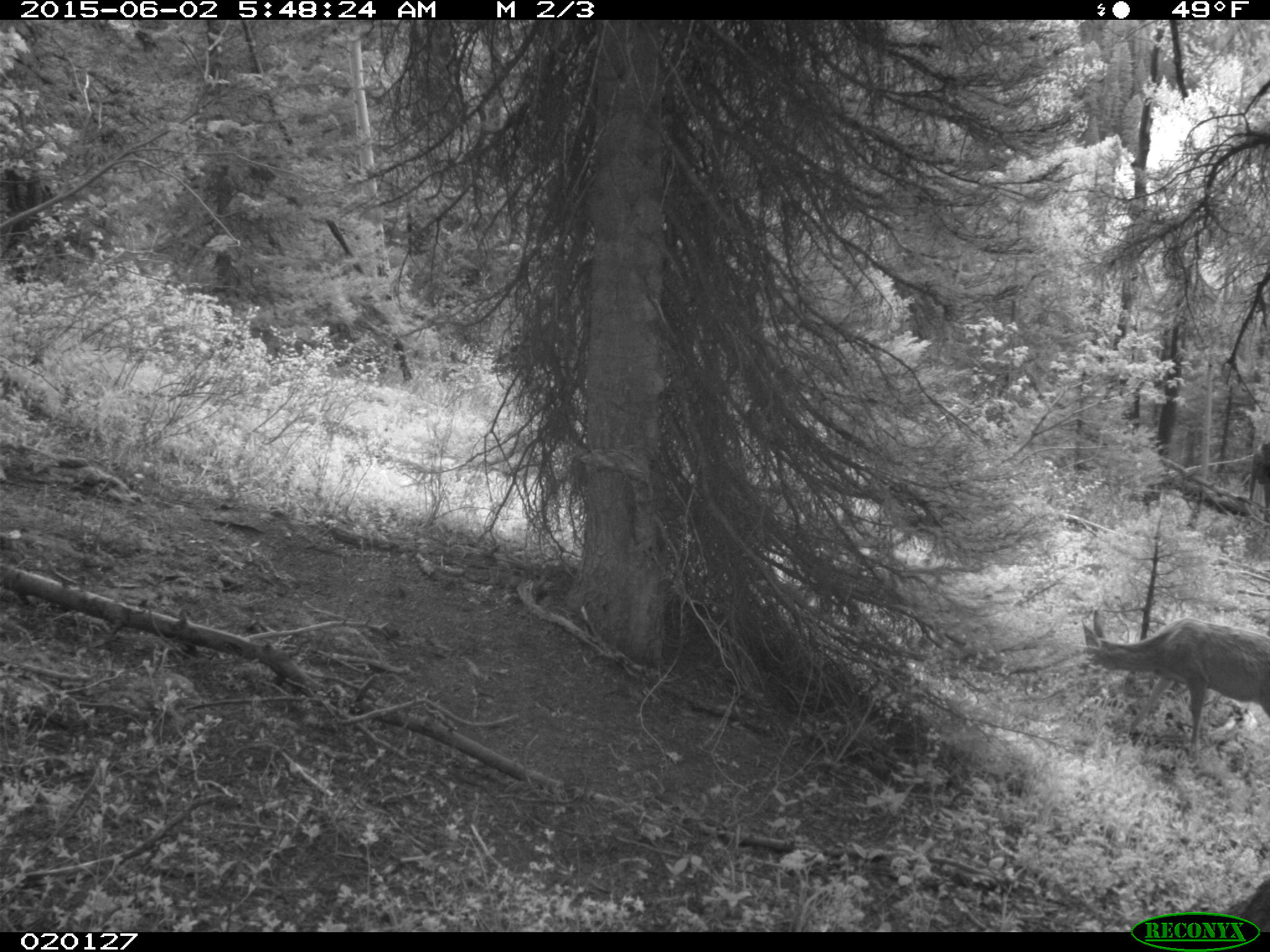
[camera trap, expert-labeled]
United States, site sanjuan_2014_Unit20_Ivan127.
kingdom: Animalia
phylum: Chordata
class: Mammalia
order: Artiodactyla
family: Cervidae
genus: Odocoileus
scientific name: Odocoileus hemionus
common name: mule deer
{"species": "Odocoileus hemionus (mule deer)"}